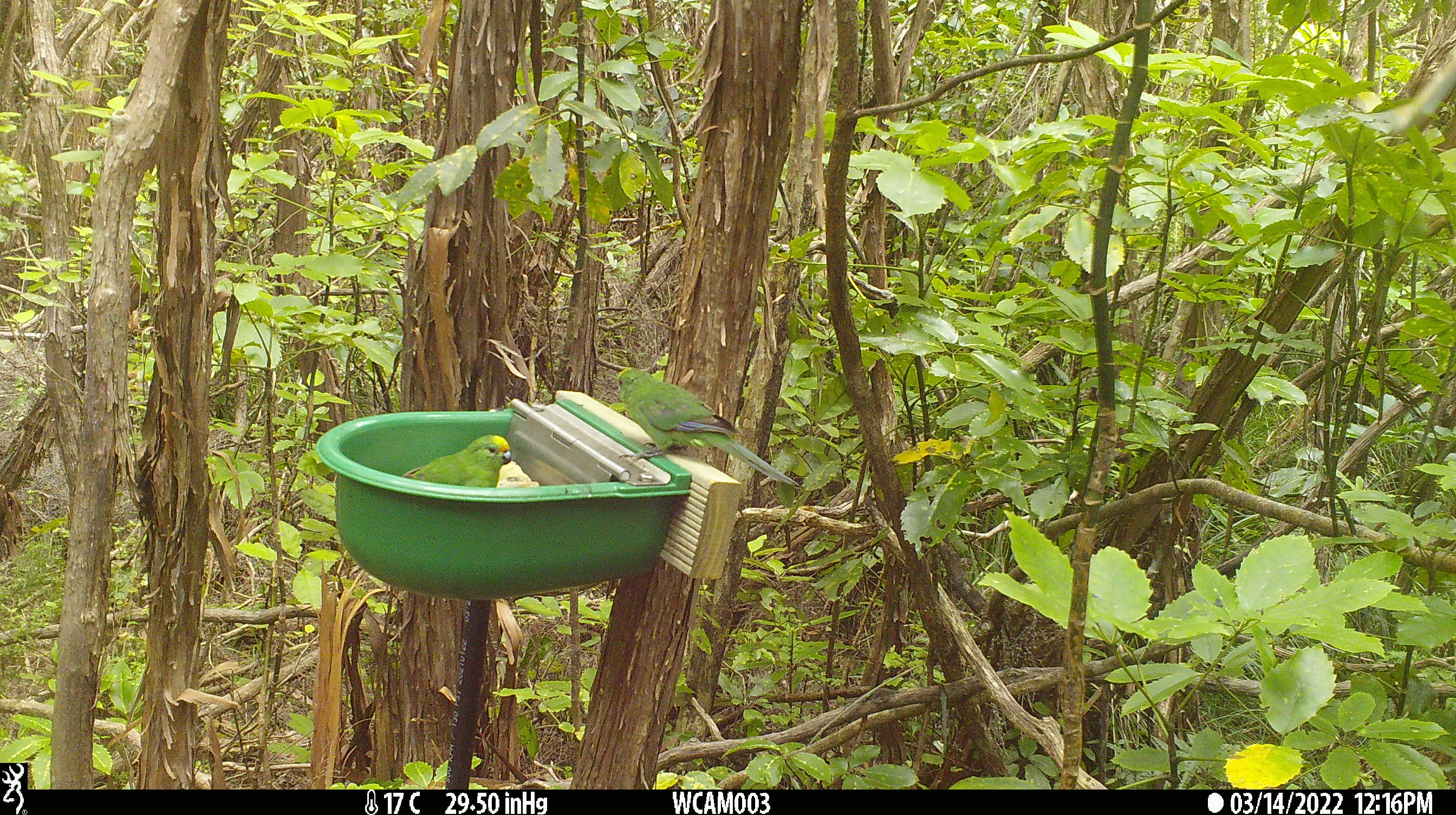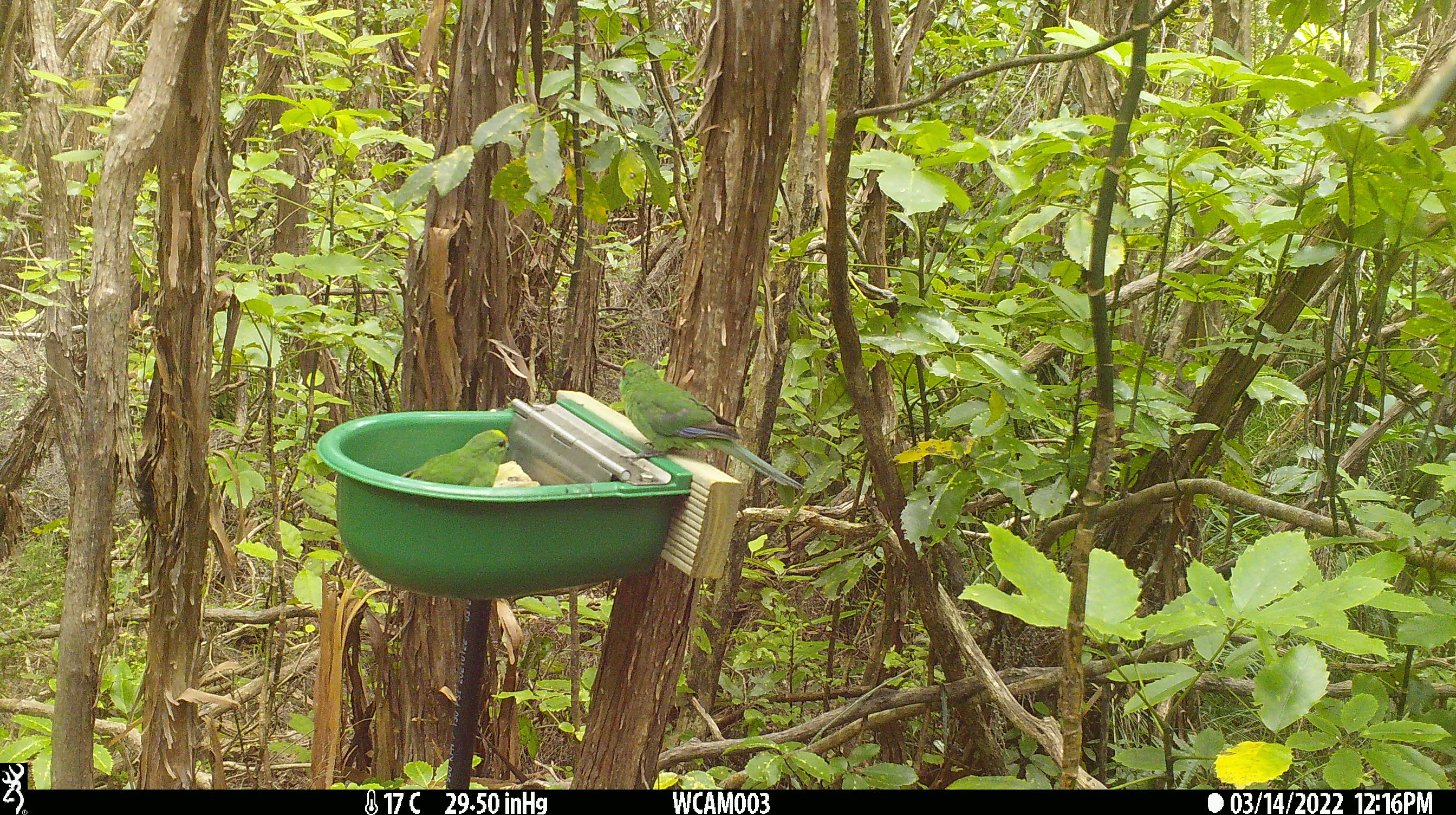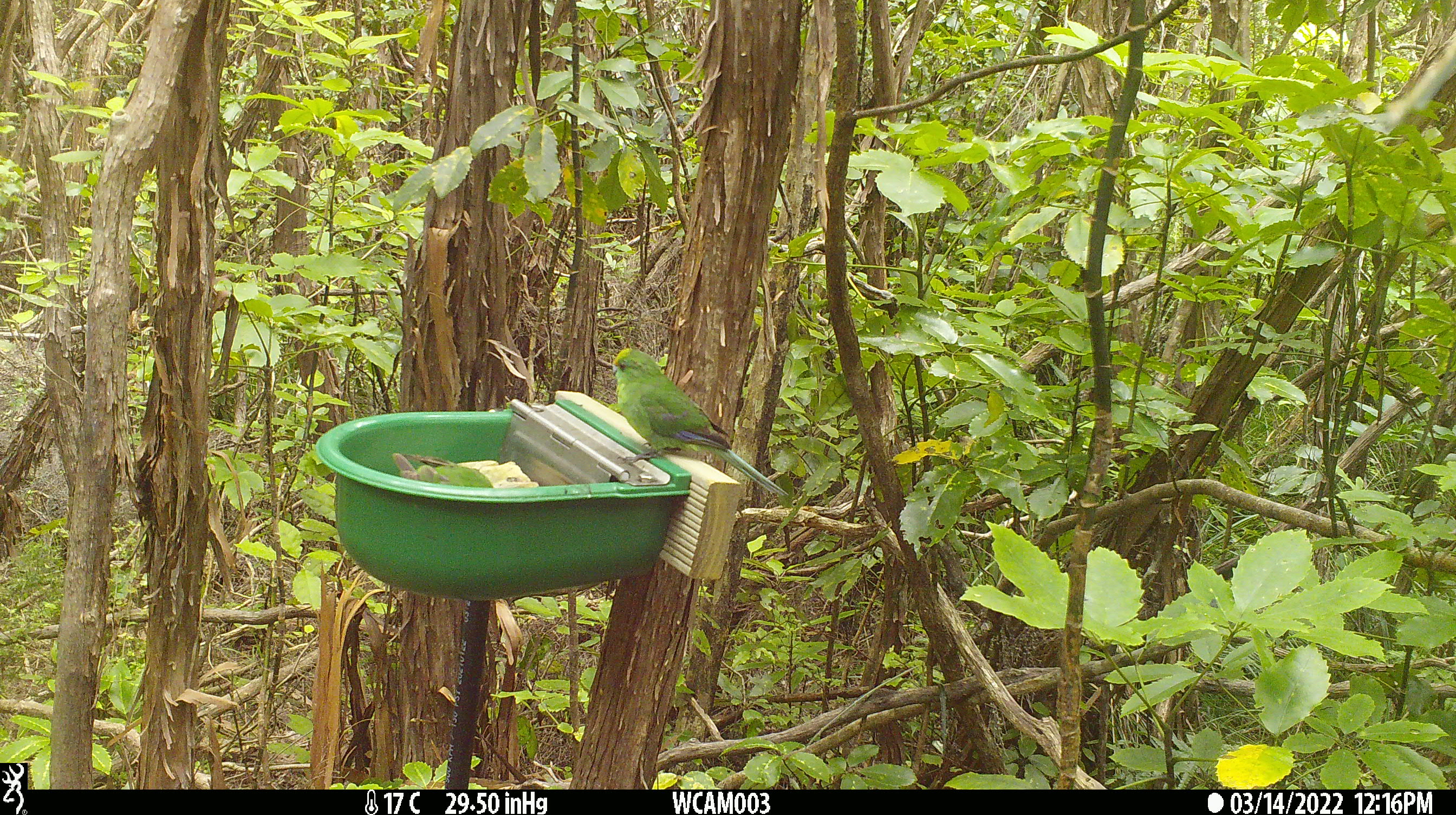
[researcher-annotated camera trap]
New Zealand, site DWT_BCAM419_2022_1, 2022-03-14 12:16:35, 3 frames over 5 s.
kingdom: Animalia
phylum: Chordata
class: Aves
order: Psittaciformes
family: Psittaculidae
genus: Cyanoramphus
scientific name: Cyanoramphus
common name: parakeet